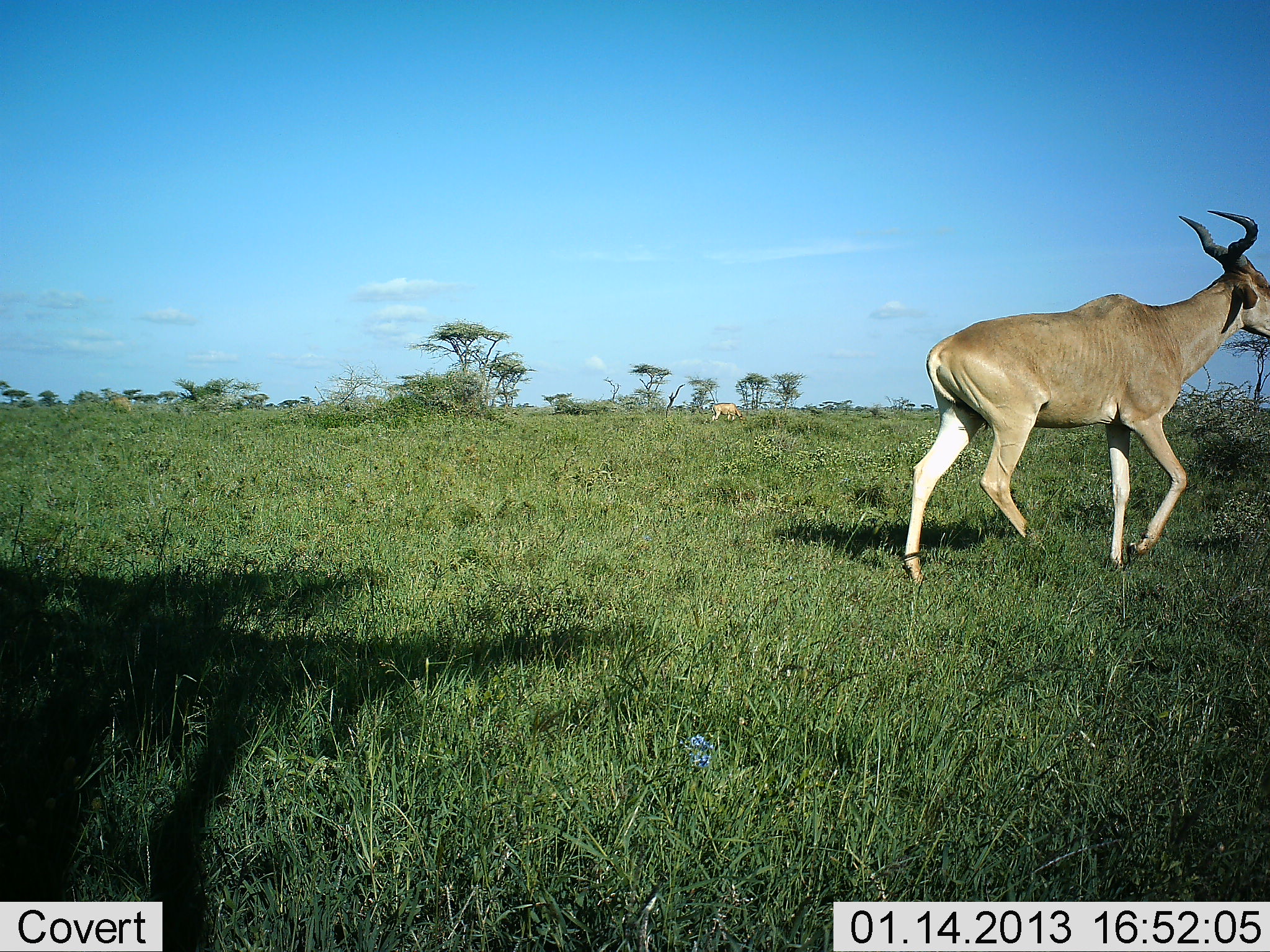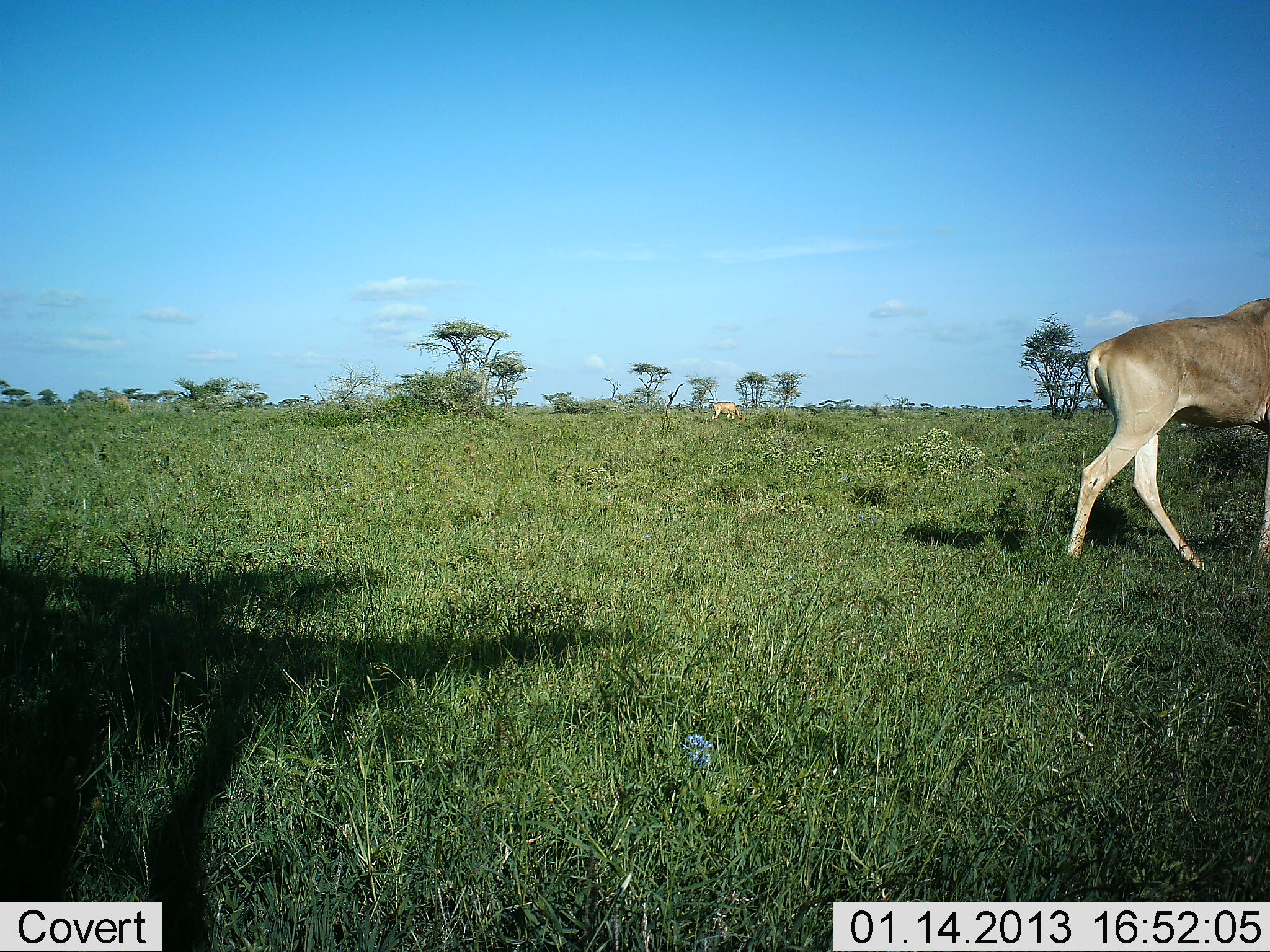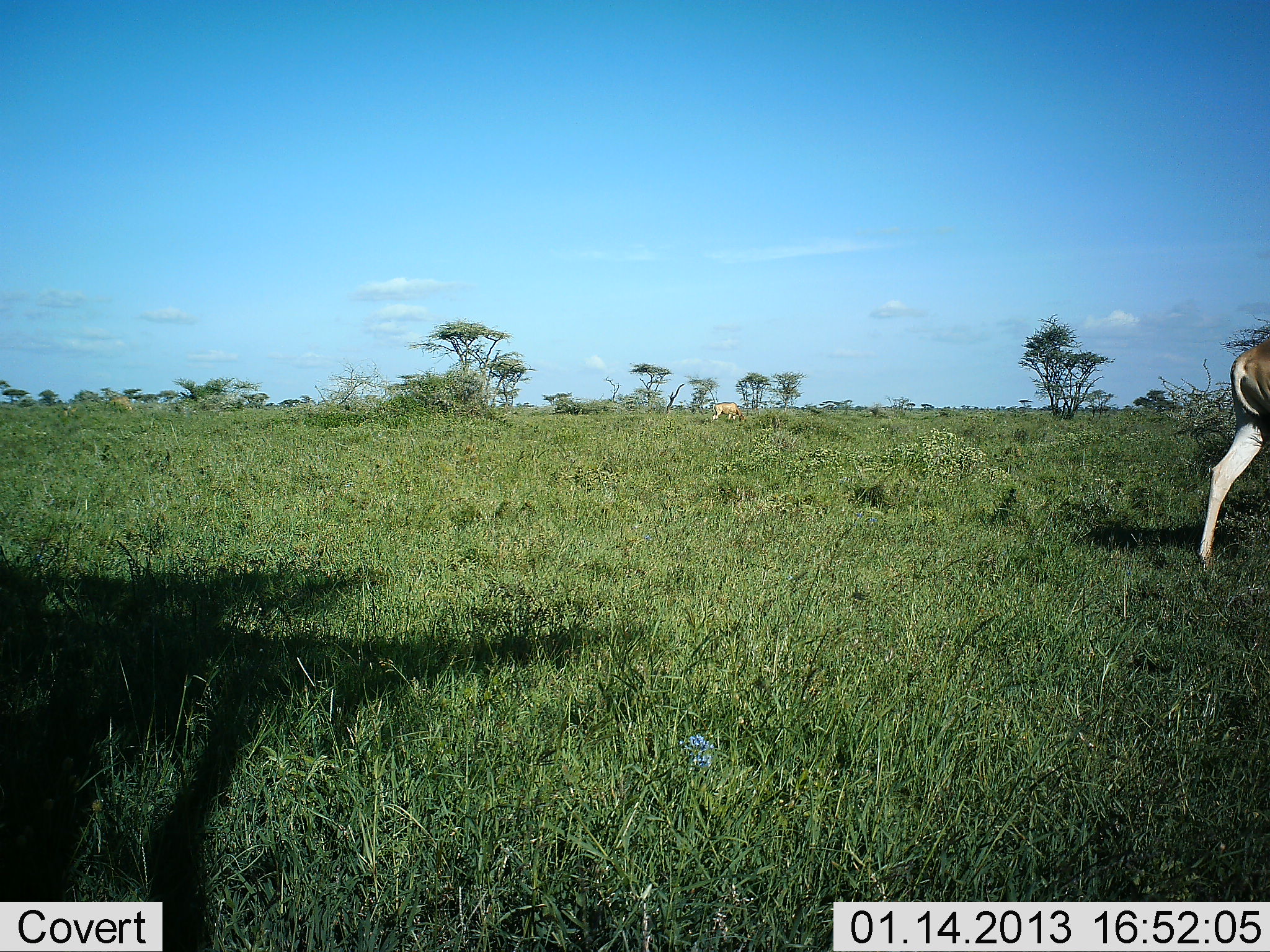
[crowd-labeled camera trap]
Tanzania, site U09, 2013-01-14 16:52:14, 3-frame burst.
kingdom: Animalia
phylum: Chordata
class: Mammalia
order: Artiodactyla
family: Bovidae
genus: Alcelaphus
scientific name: Alcelaphus buselaphus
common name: hartebeest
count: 2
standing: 10%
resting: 0%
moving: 100%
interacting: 0%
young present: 0%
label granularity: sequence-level